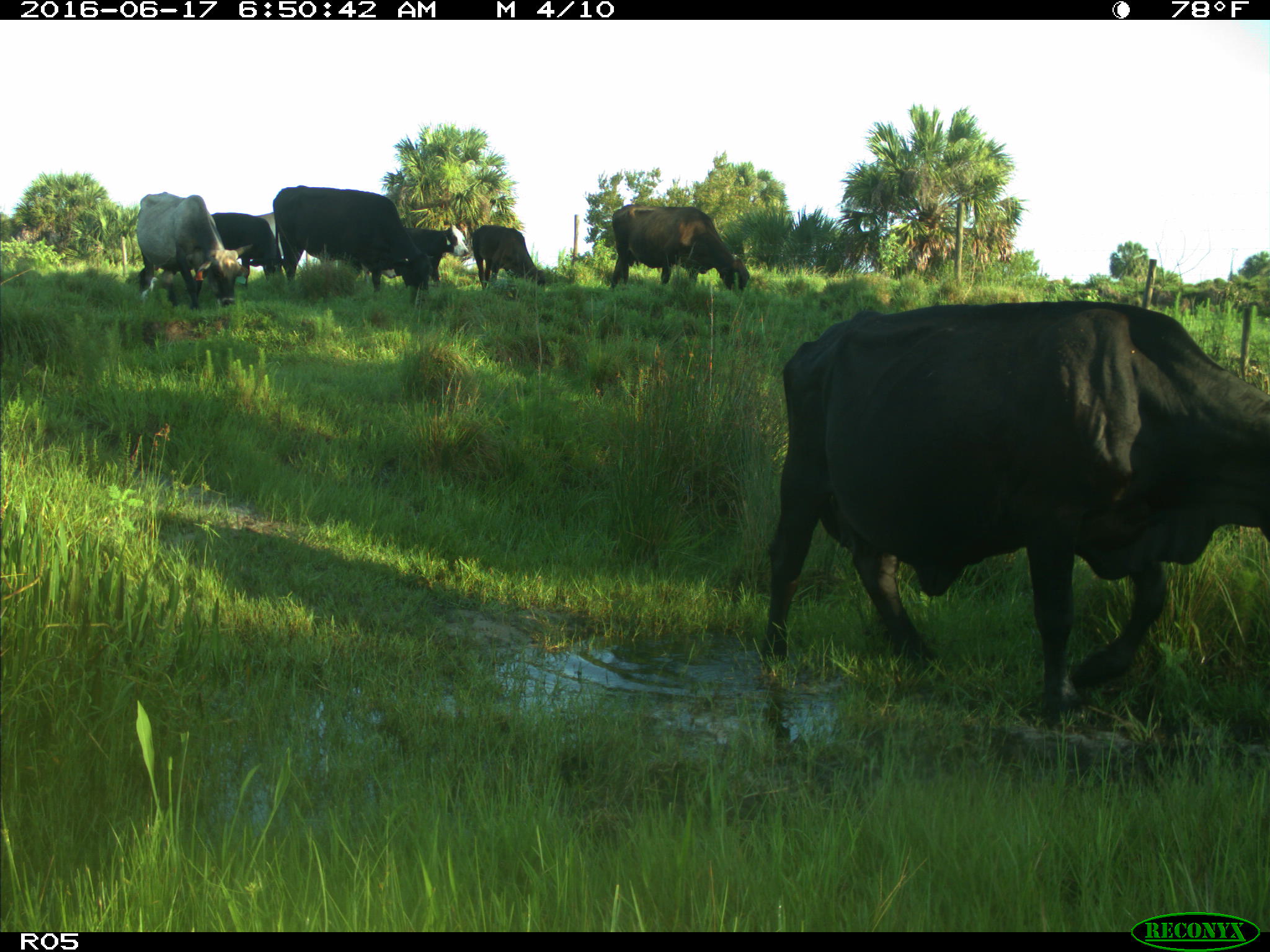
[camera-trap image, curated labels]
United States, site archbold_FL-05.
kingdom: Animalia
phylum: Chordata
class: Mammalia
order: Artiodactyla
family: Bovidae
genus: Bos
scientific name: Bos taurus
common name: domestic cow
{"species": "Bos taurus (domestic cow)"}